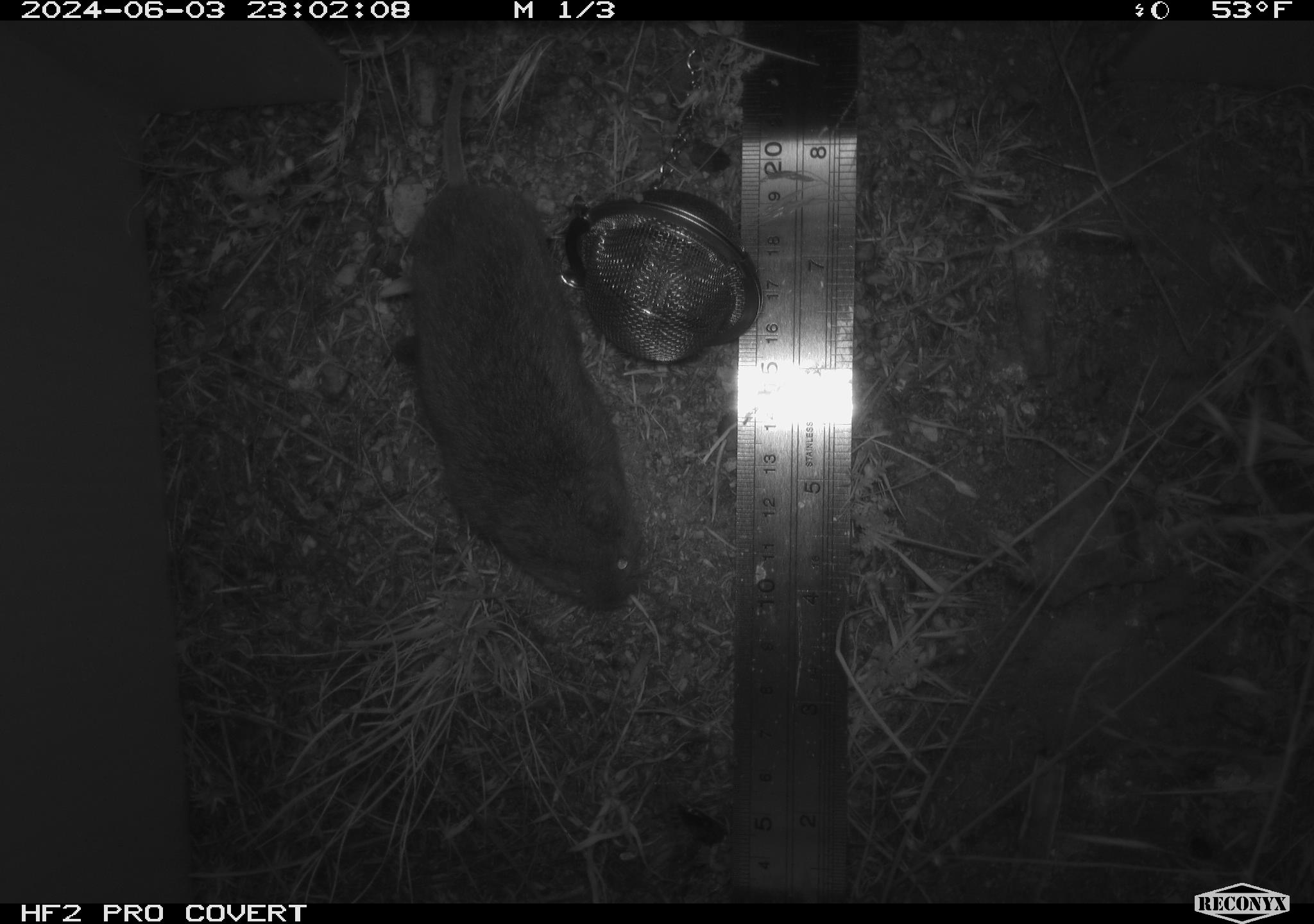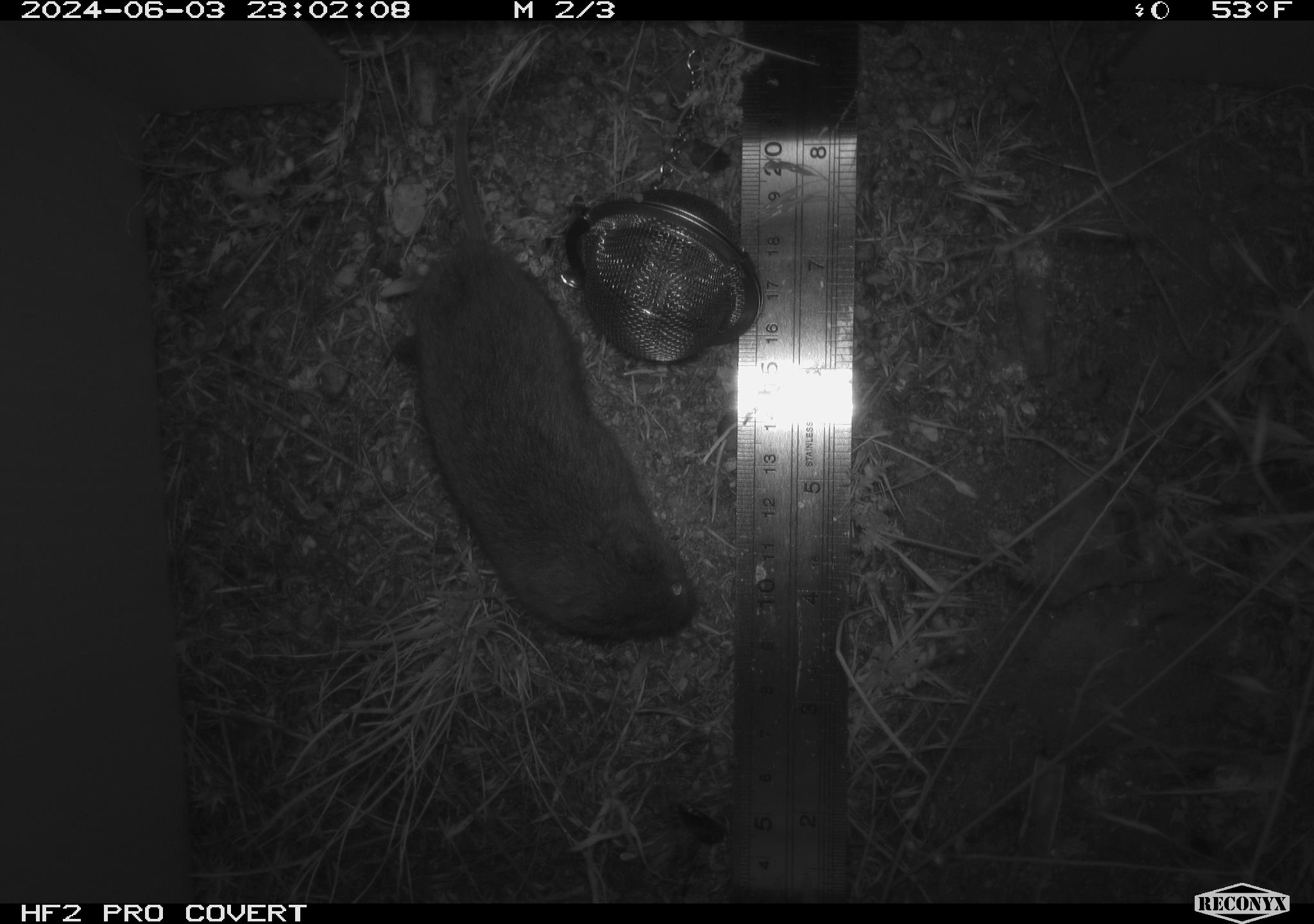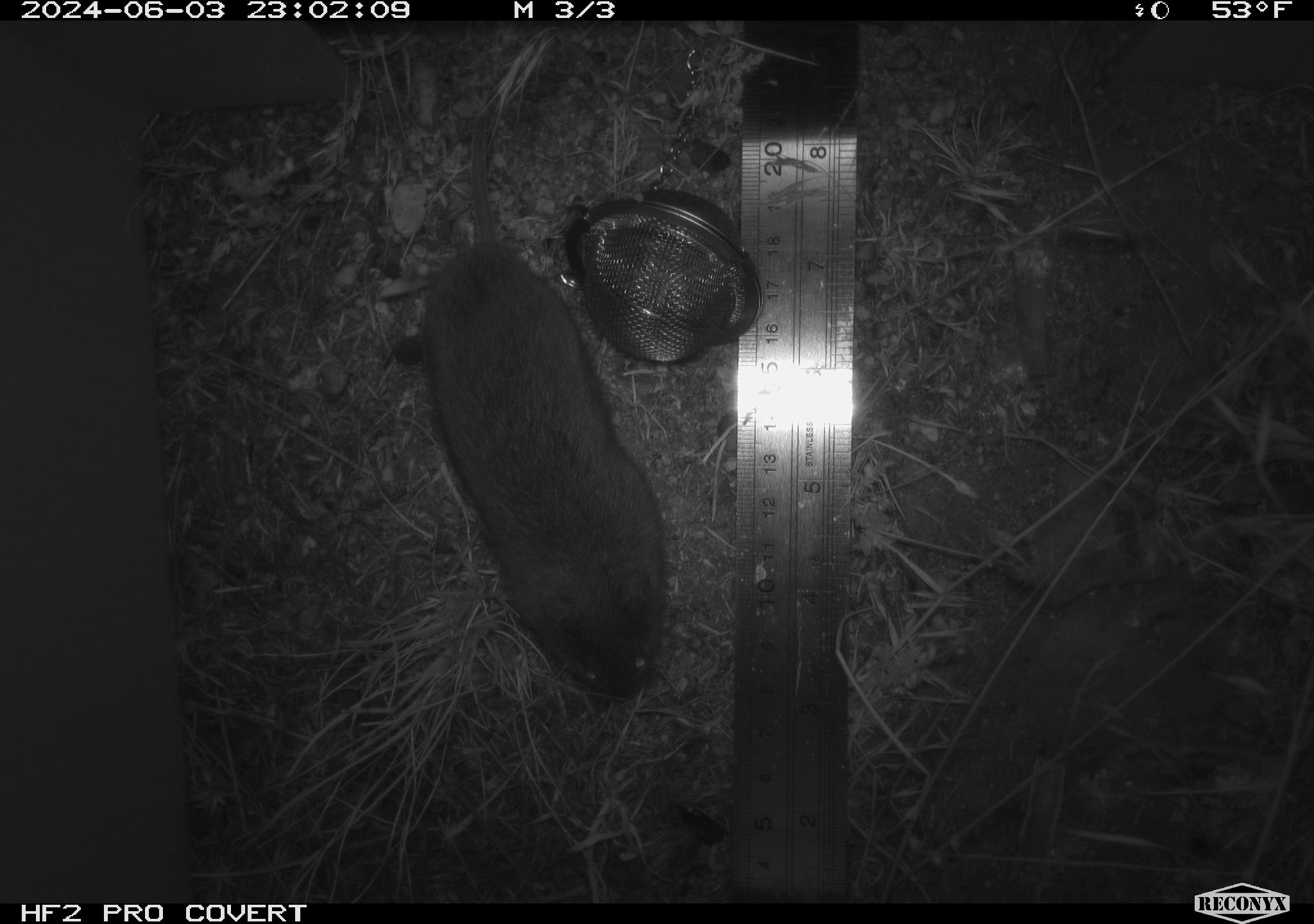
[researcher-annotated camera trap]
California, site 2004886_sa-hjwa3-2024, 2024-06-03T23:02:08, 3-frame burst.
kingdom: Animalia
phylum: Chordata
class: Mammalia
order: Rodentia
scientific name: Rodentia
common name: rodent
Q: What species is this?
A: Rodent (Rodentia).